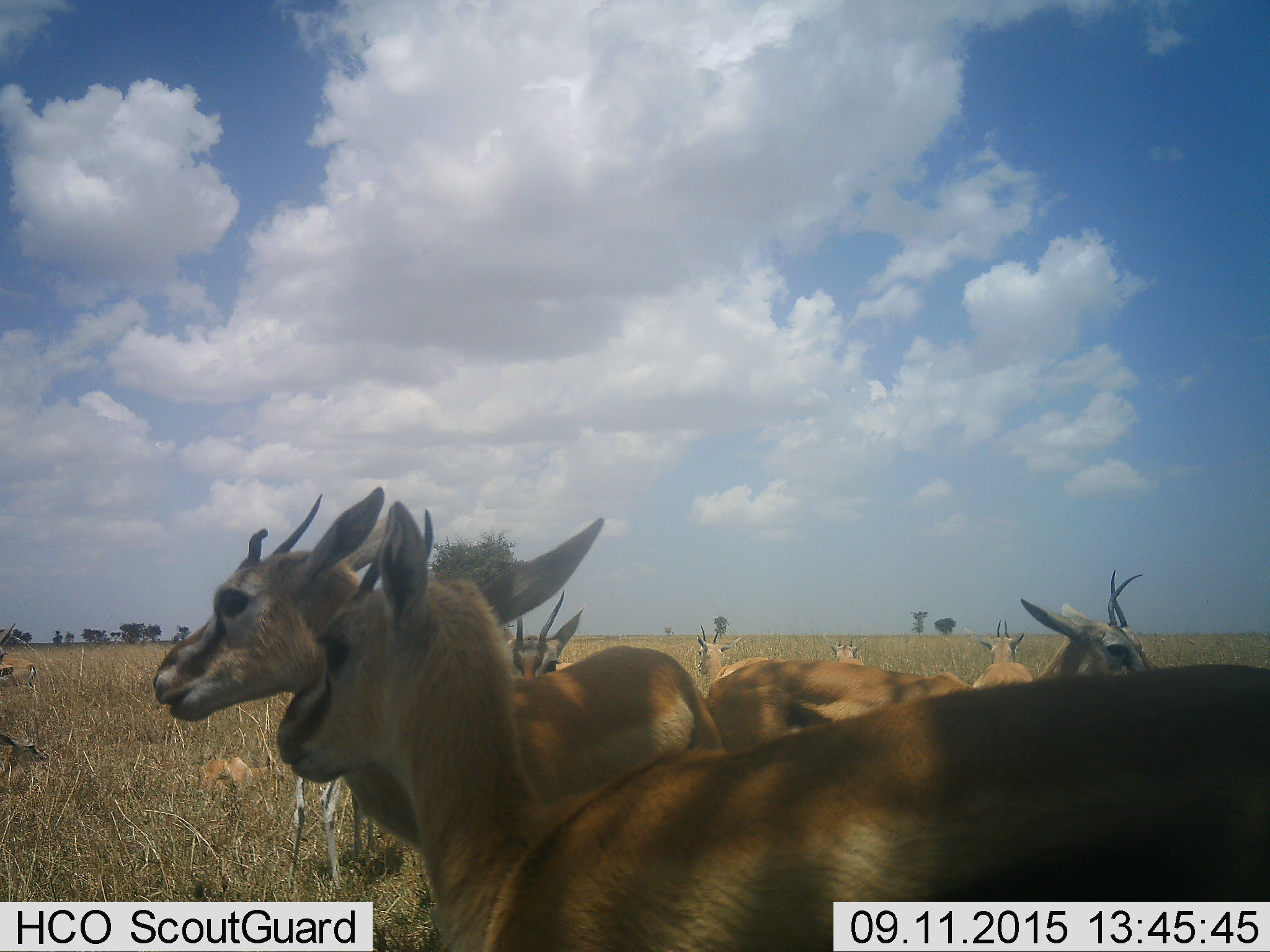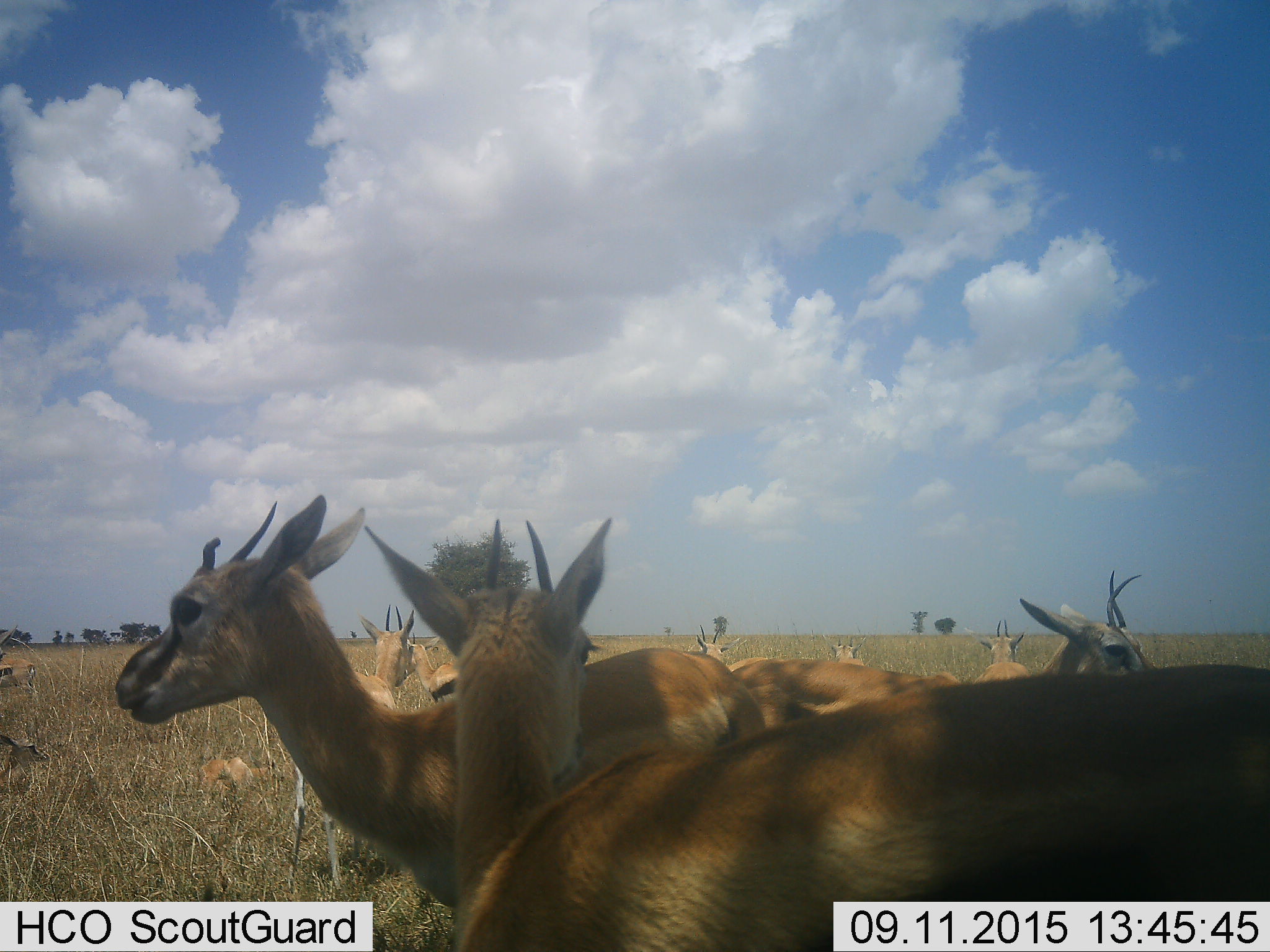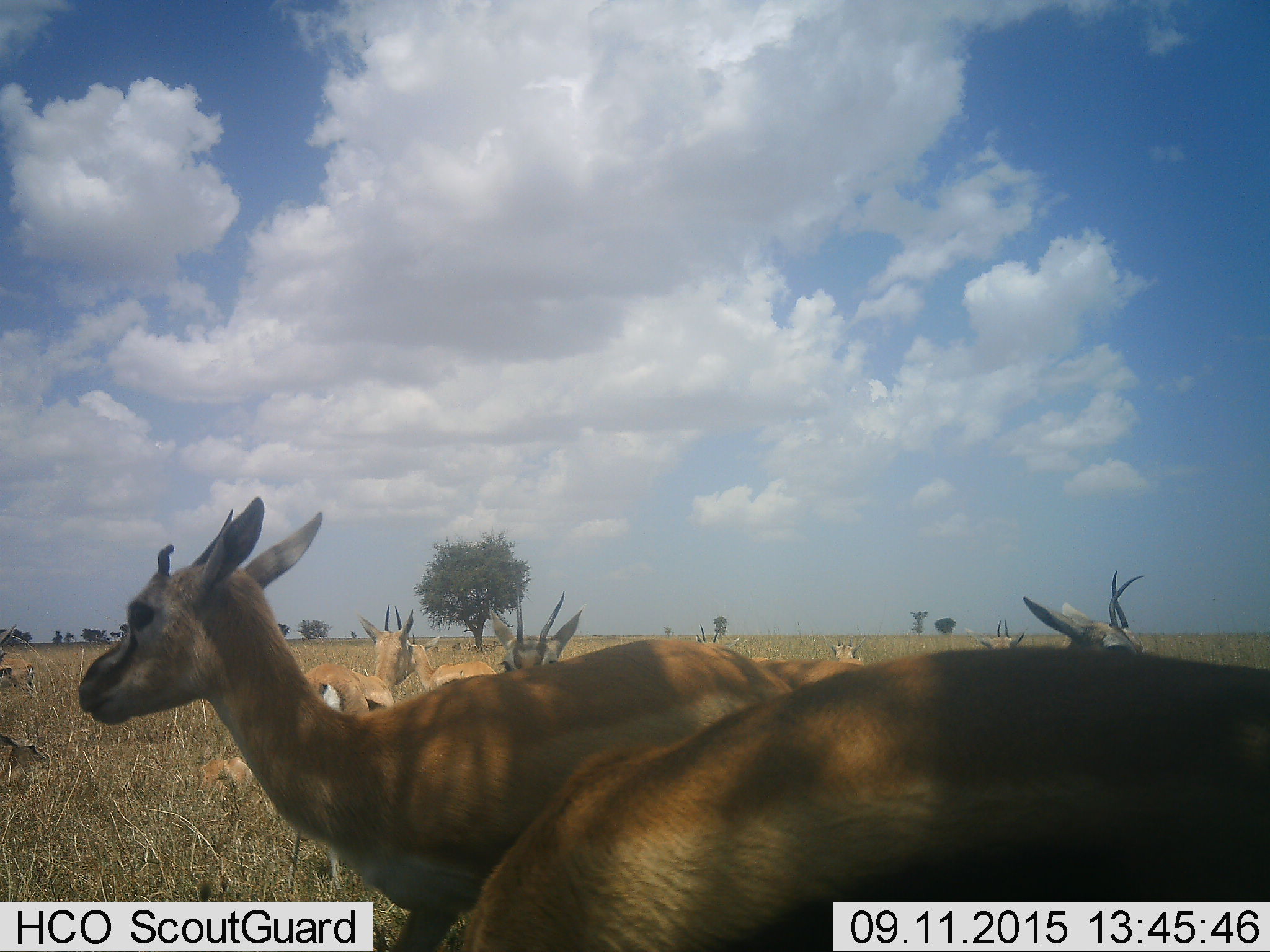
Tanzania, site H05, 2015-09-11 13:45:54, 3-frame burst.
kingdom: Animalia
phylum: Chordata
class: Mammalia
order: Artiodactyla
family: Bovidae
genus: Eudorcas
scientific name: Eudorcas thomsonii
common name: thomson's gazelle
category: gazellethomsons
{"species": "gazellethomsons (thomson's gazelle) (Eudorcas thomsonii)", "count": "10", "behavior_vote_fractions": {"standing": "50%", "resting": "67%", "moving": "33%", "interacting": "33%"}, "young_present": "50%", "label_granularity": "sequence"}